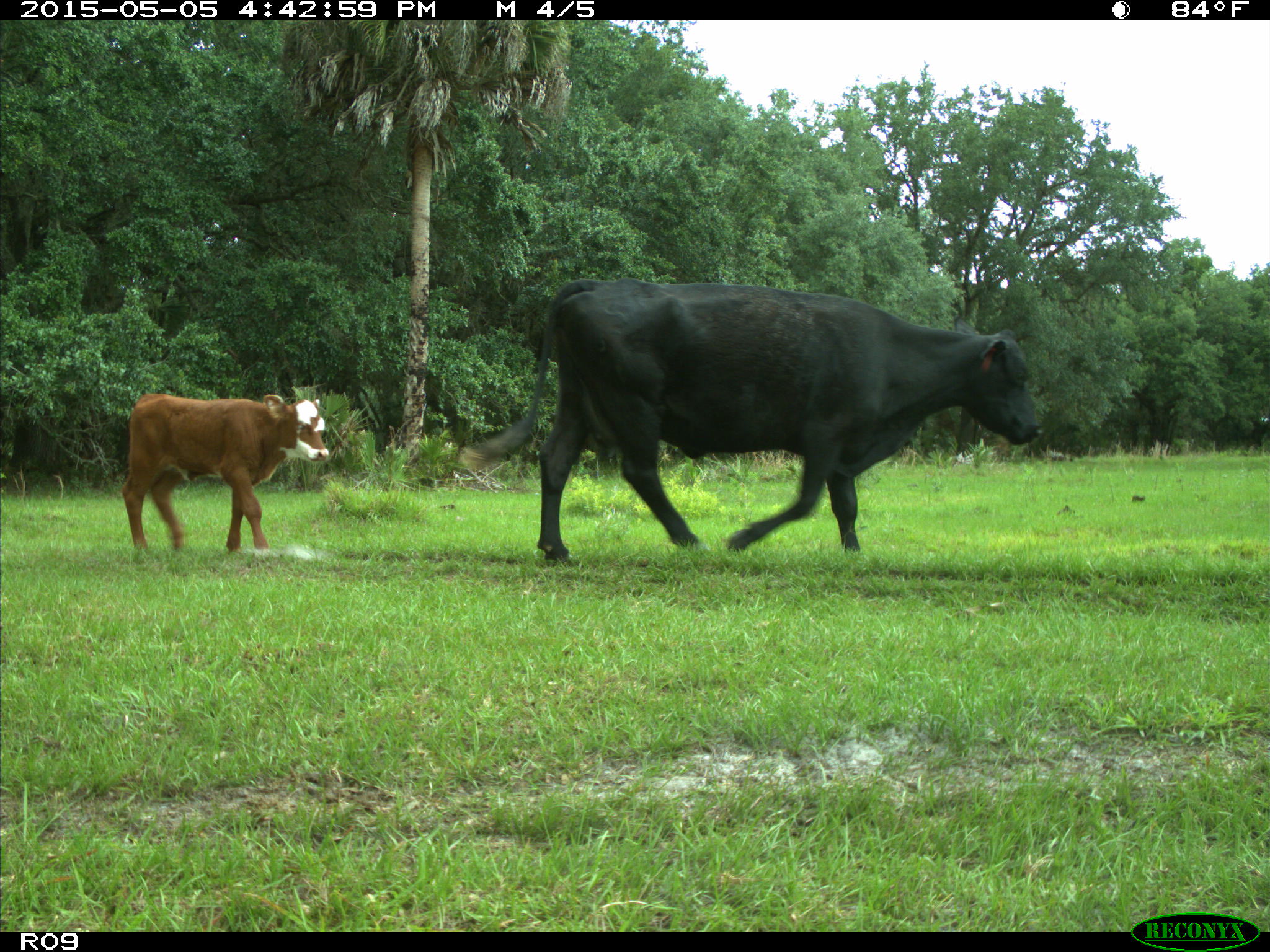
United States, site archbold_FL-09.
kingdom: Animalia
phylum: Chordata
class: Mammalia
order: Artiodactyla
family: Bovidae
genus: Bos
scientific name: Bos taurus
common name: domestic cow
Bos taurus (domestic cow).